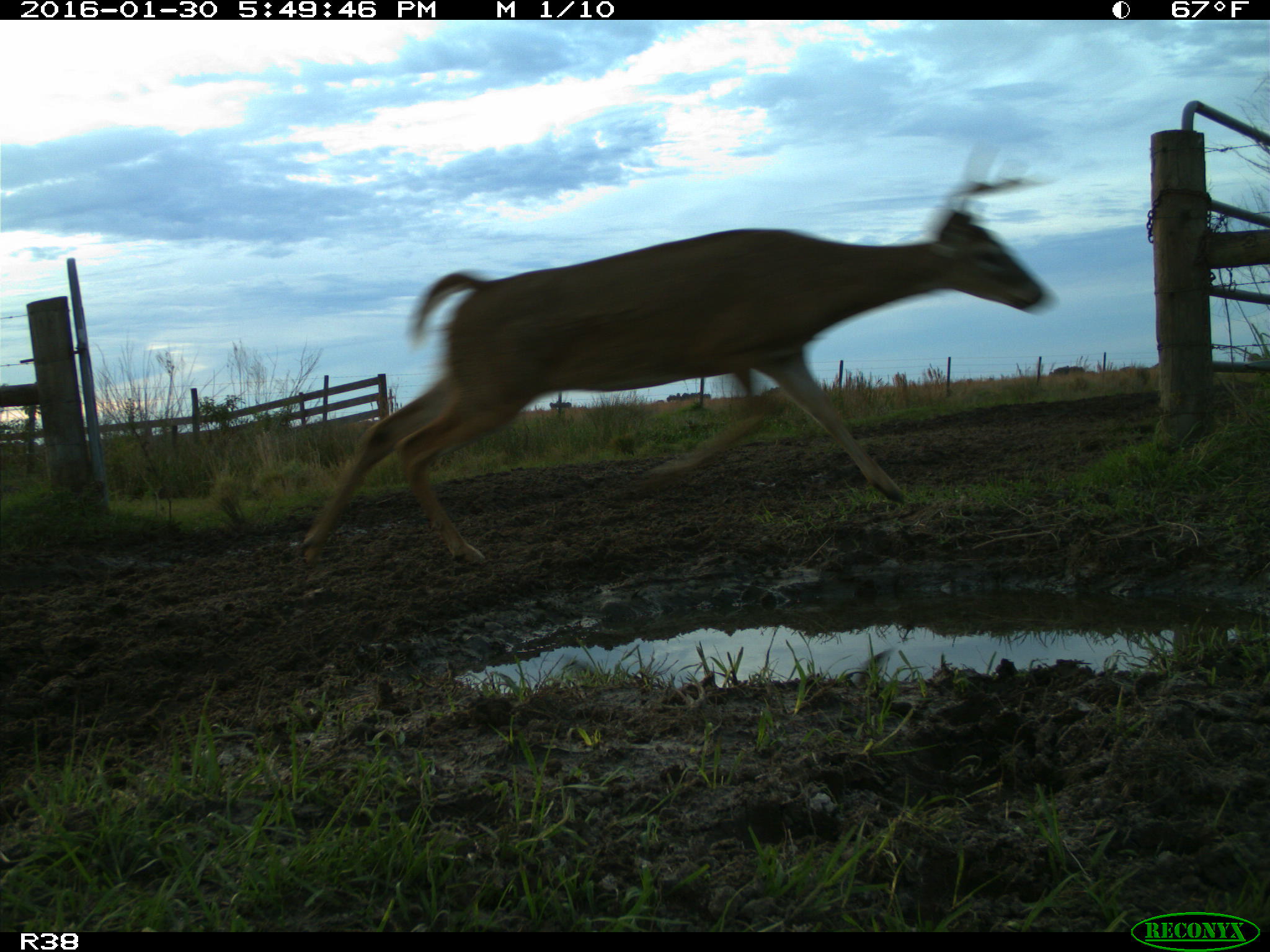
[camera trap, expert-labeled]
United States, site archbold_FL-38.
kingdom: Animalia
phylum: Chordata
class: Mammalia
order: Artiodactyla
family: Cervidae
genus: Odocoileus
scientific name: Odocoileus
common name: deer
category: unidentified deer